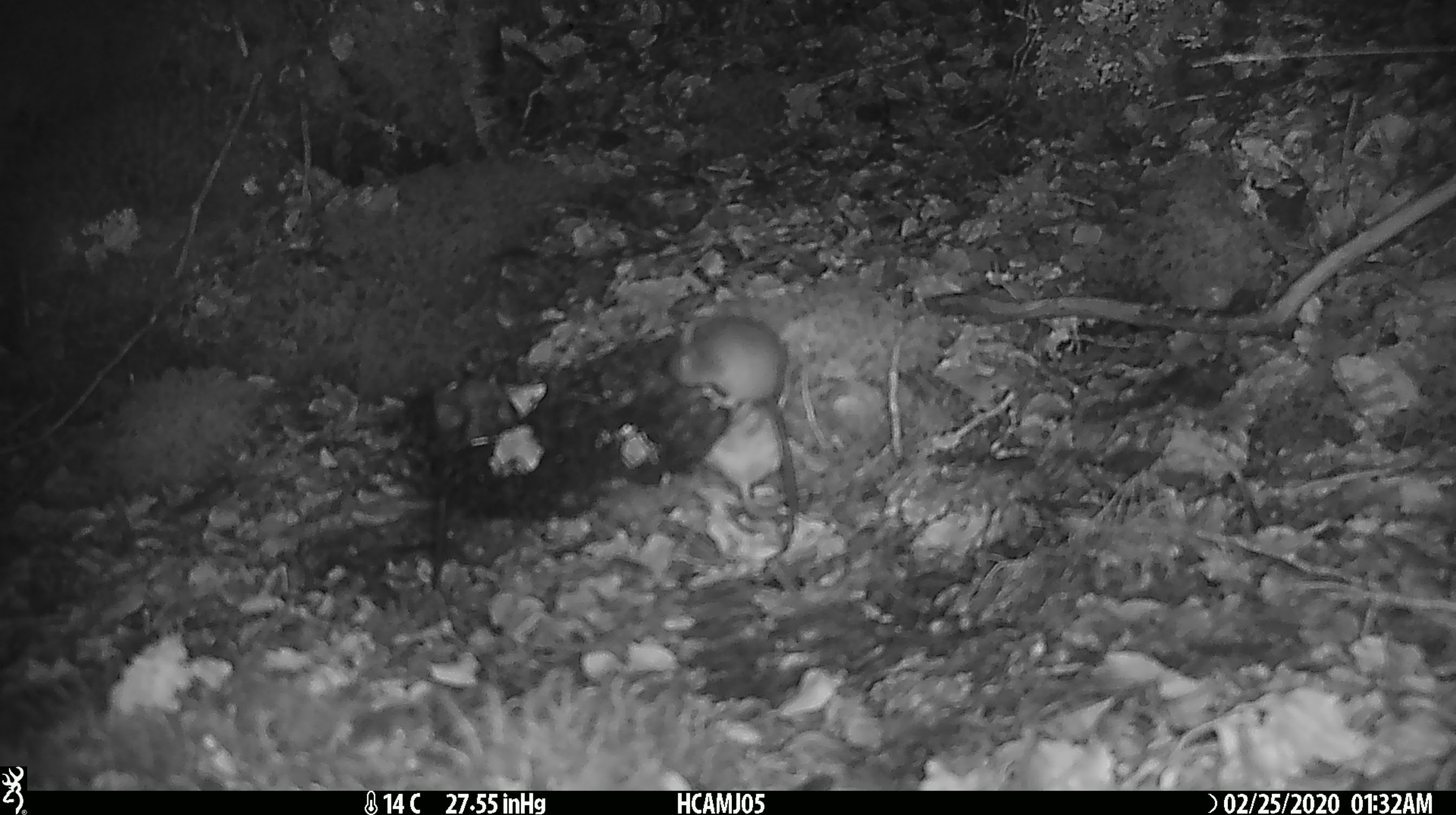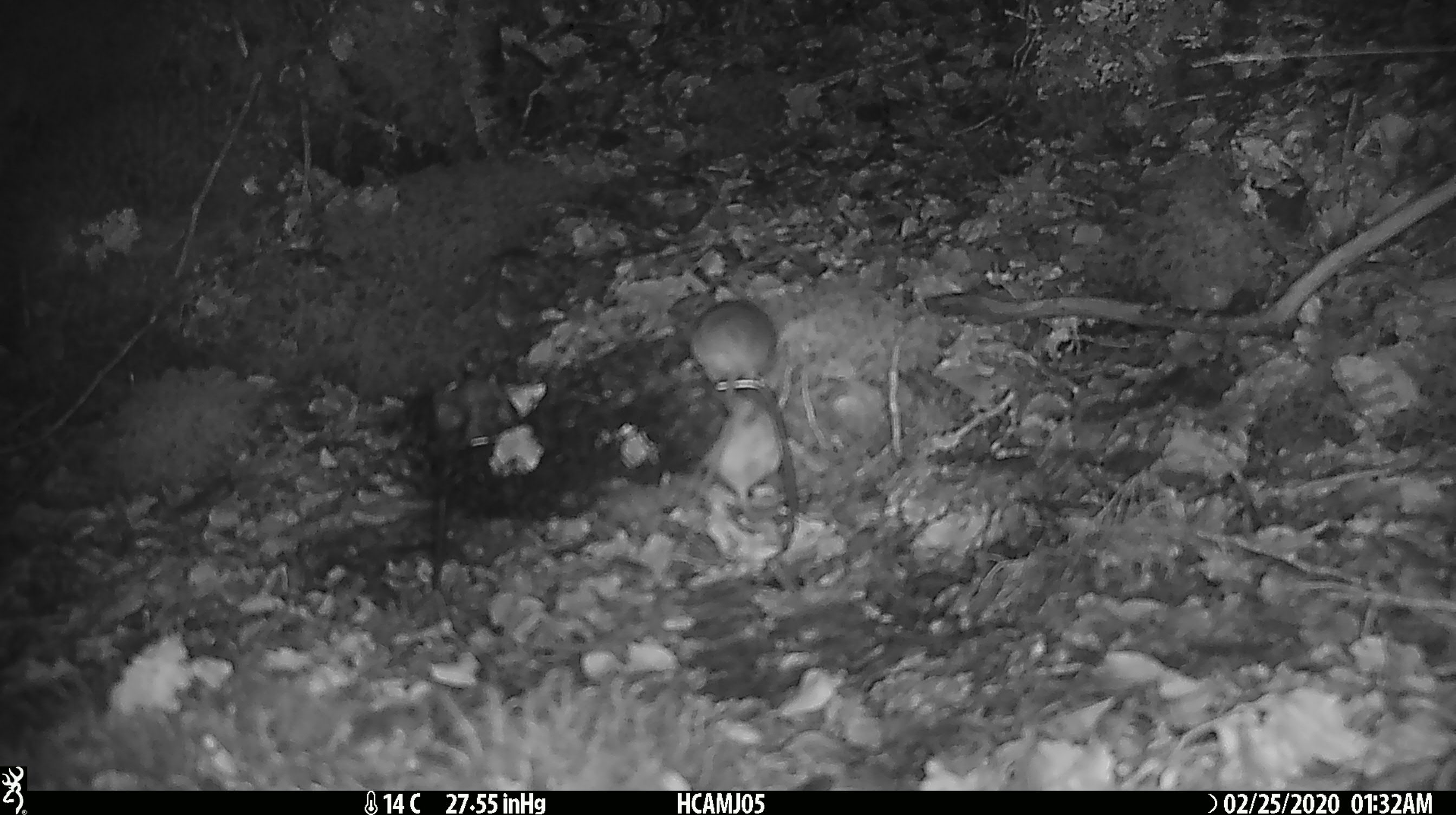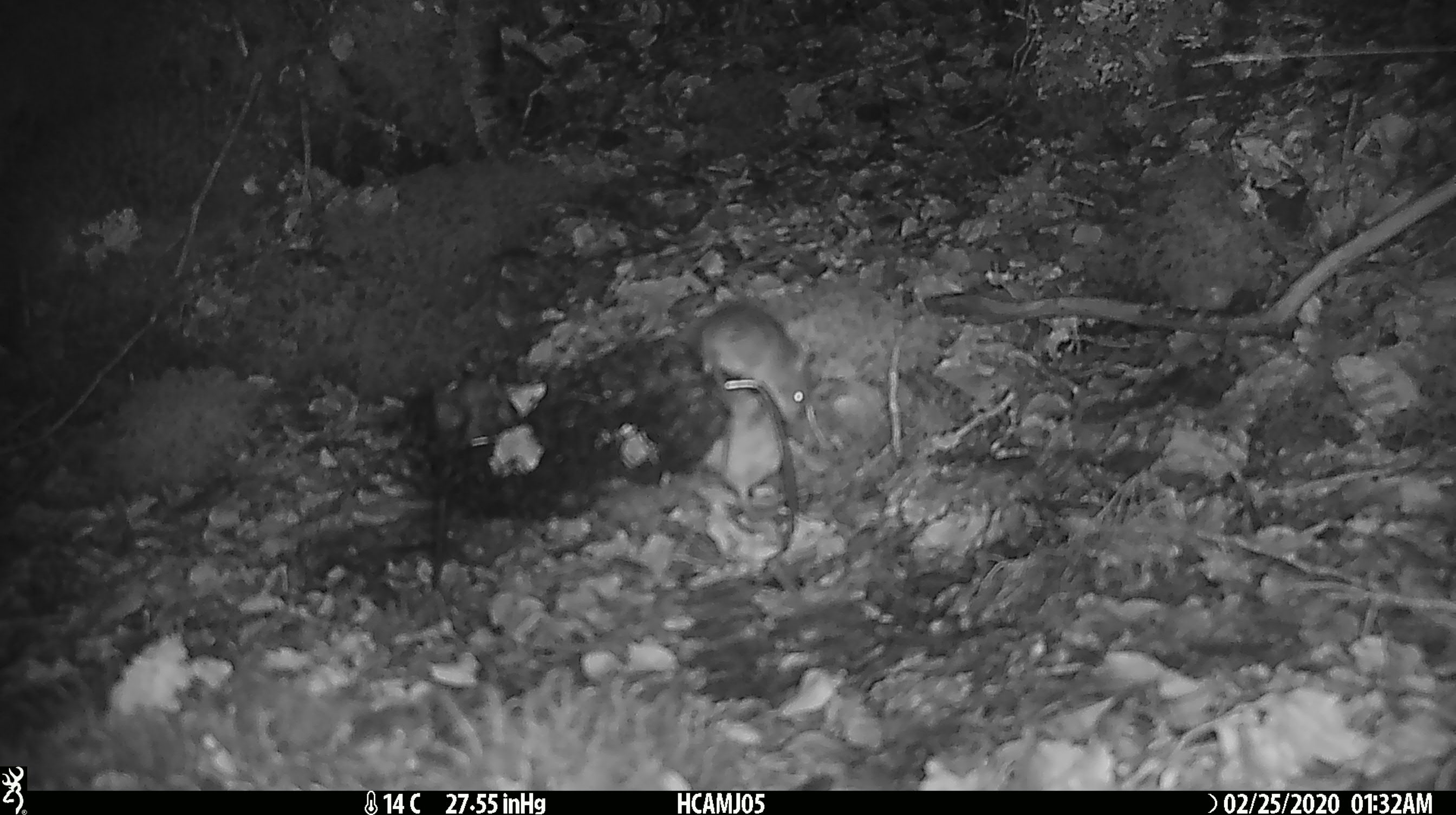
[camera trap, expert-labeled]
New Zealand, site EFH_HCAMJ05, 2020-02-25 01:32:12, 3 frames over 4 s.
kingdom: Animalia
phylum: Chordata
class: Mammalia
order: Rodentia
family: Muridae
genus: Mus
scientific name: Mus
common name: mouse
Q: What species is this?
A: Mouse (Mus).